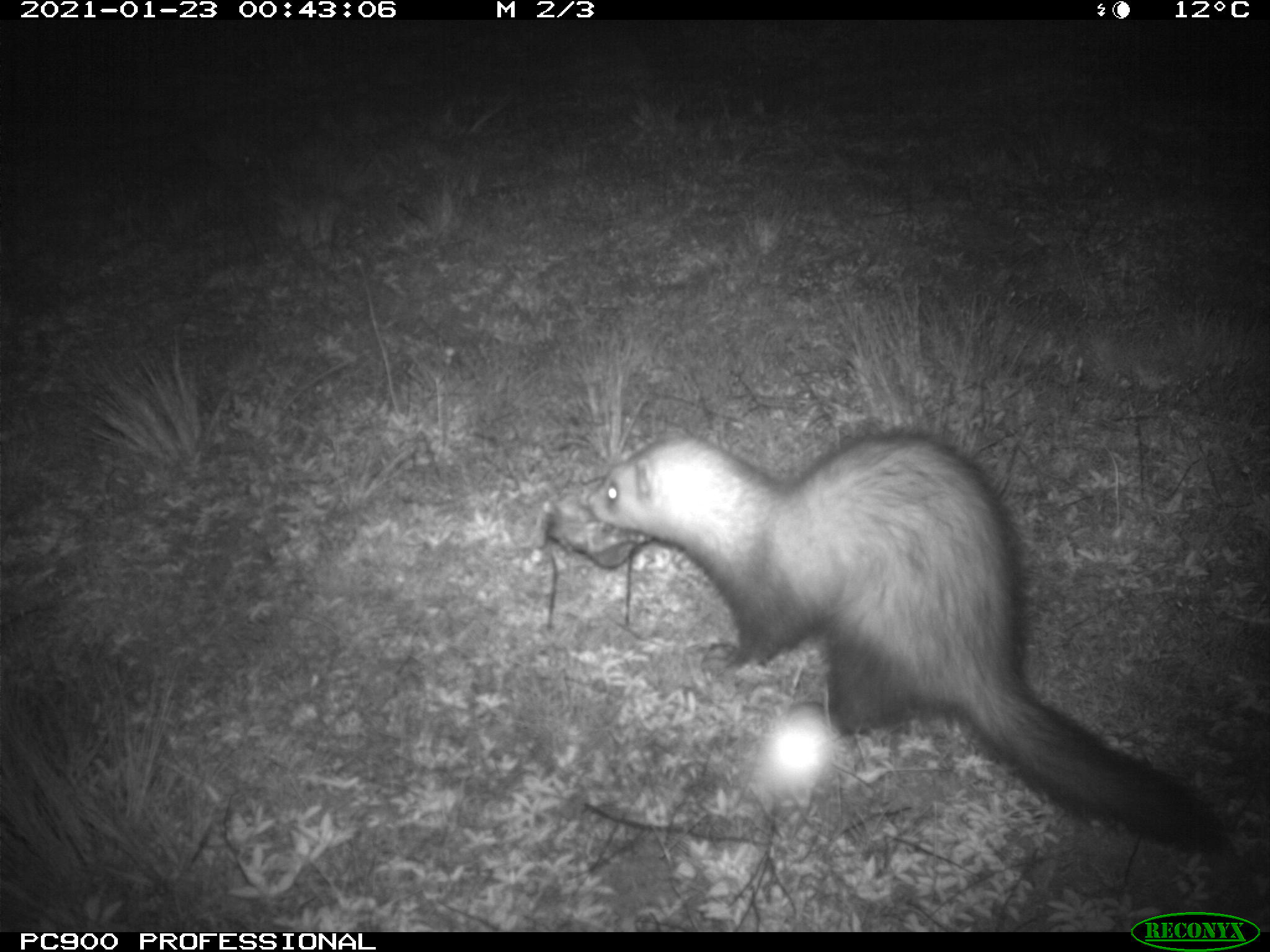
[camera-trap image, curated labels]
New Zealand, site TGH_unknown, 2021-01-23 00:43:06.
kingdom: Animalia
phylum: Chordata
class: Mammalia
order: Carnivora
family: Mustelidae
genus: Mustela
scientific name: Mustela furo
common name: ferret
Ferret (Mustela furo).